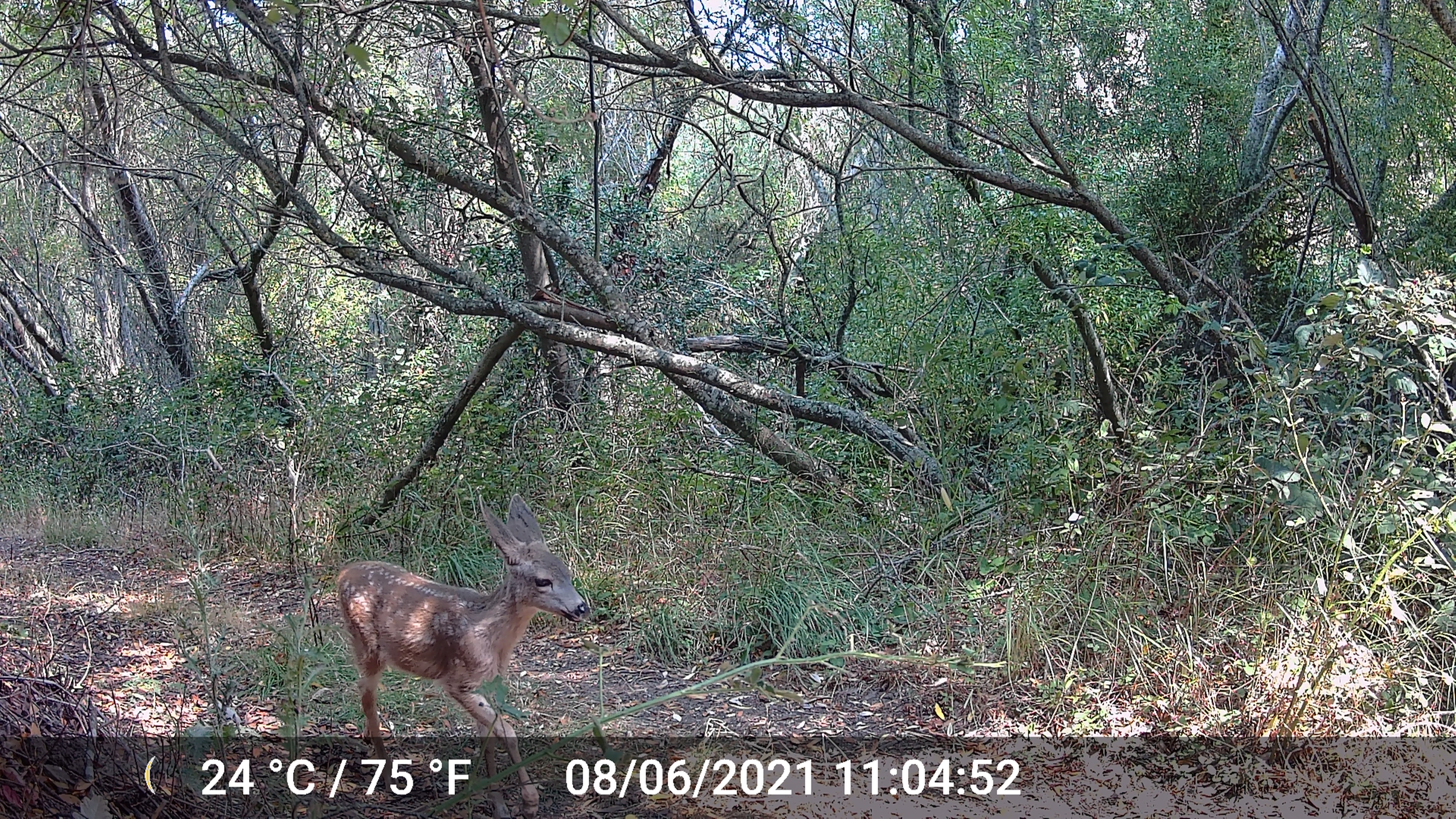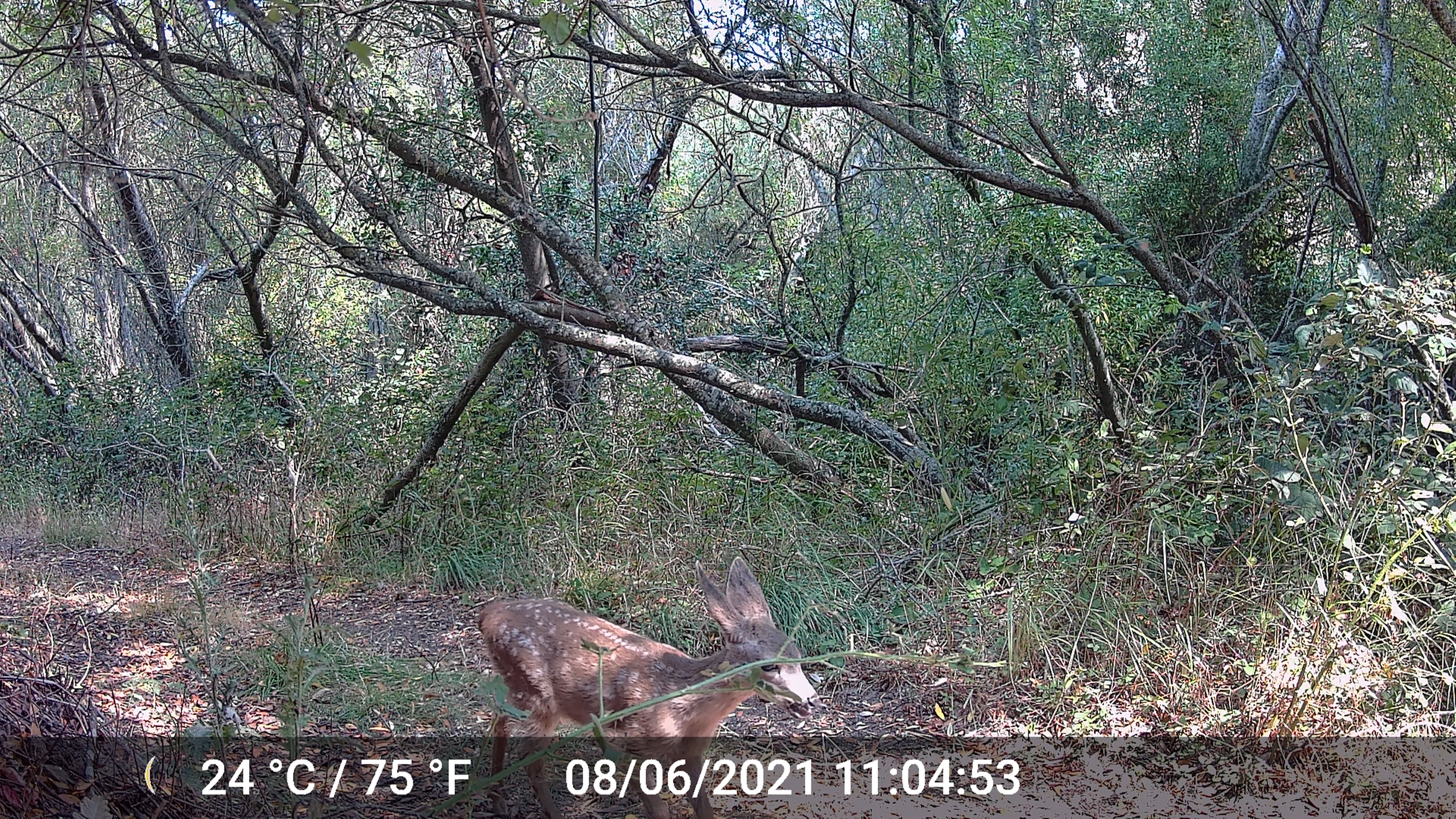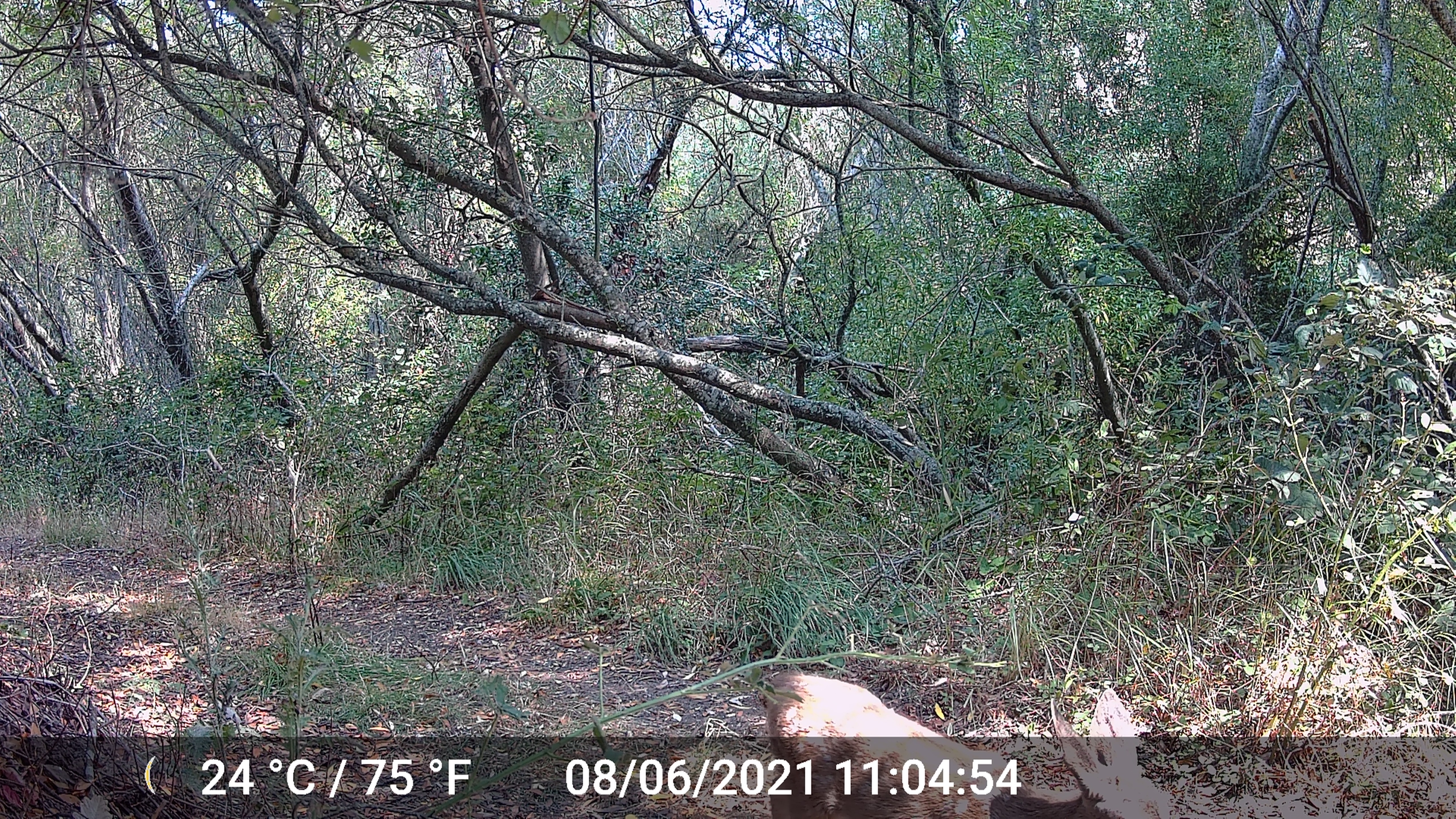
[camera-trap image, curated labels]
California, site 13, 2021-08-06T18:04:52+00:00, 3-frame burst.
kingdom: Animalia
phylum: Chordata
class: Mammalia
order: Artiodactyla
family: Cervidae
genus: Odocoileus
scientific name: Odocoileus hemionus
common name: mule deer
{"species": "mule deer (Odocoileus hemionus)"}